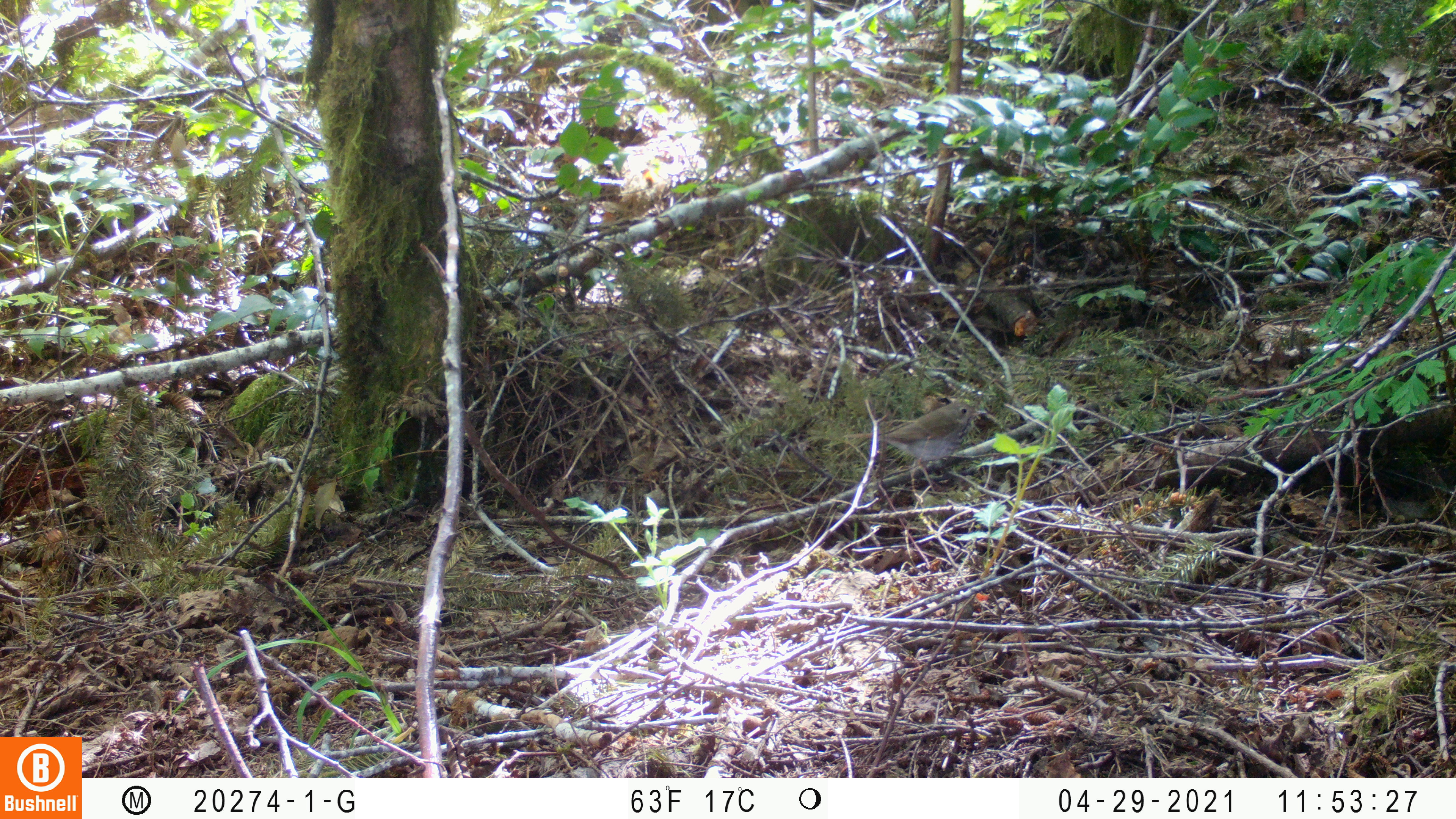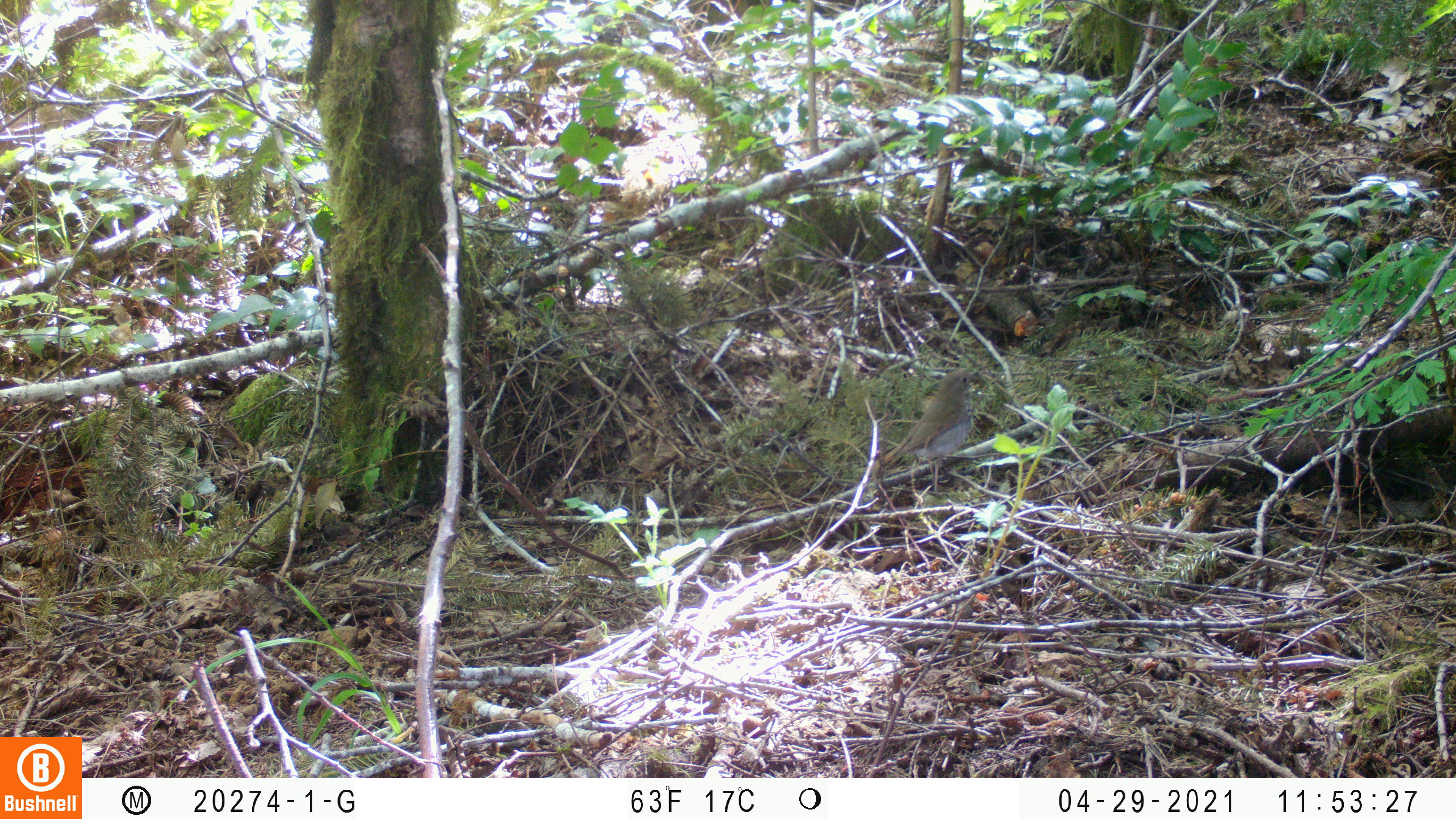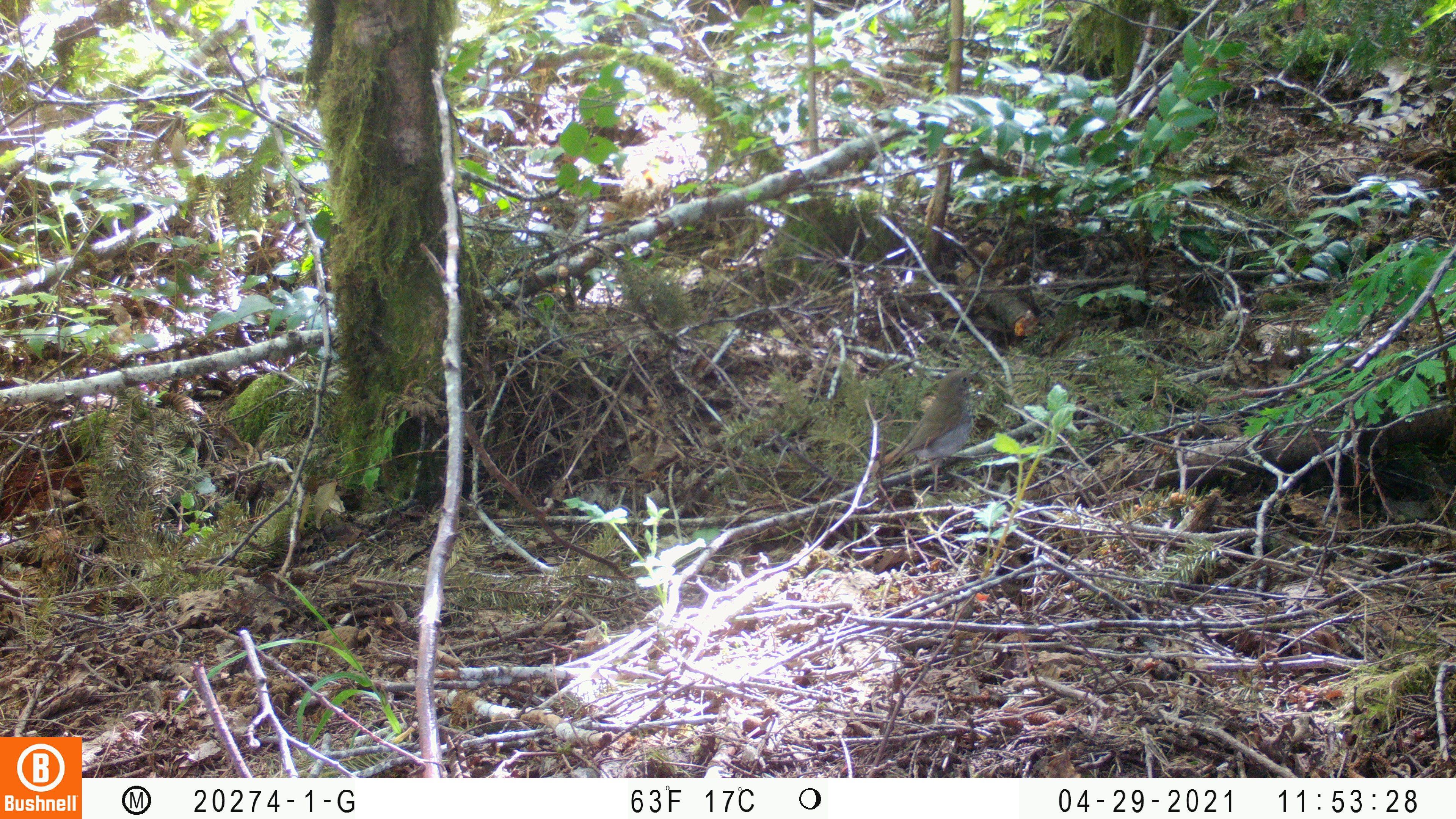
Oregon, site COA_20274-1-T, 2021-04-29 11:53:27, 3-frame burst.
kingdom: Animalia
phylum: Chordata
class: Aves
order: Passeriformes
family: Turdidae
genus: Catharus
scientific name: Catharus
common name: brown thrushes and nightingale-thrushes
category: catharus species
Catharus species (brown thrushes and nightingale-thrushes) (Catharus).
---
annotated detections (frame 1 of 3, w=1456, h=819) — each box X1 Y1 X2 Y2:
catharus species: 840 395 983 503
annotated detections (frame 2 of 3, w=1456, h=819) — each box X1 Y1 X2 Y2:
catharus species: 868 363 987 493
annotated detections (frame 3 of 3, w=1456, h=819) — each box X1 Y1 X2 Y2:
catharus species: 873 360 985 498